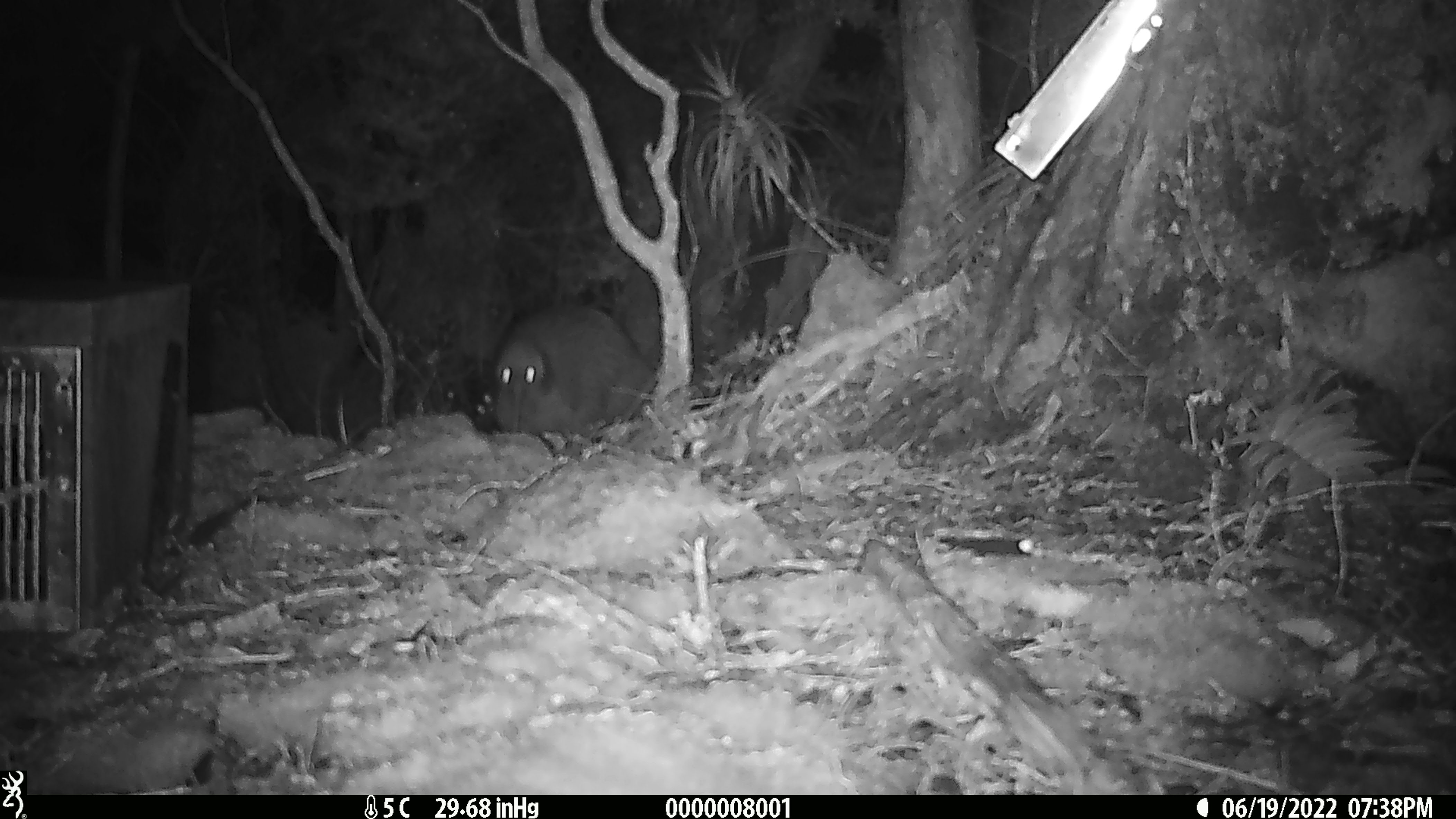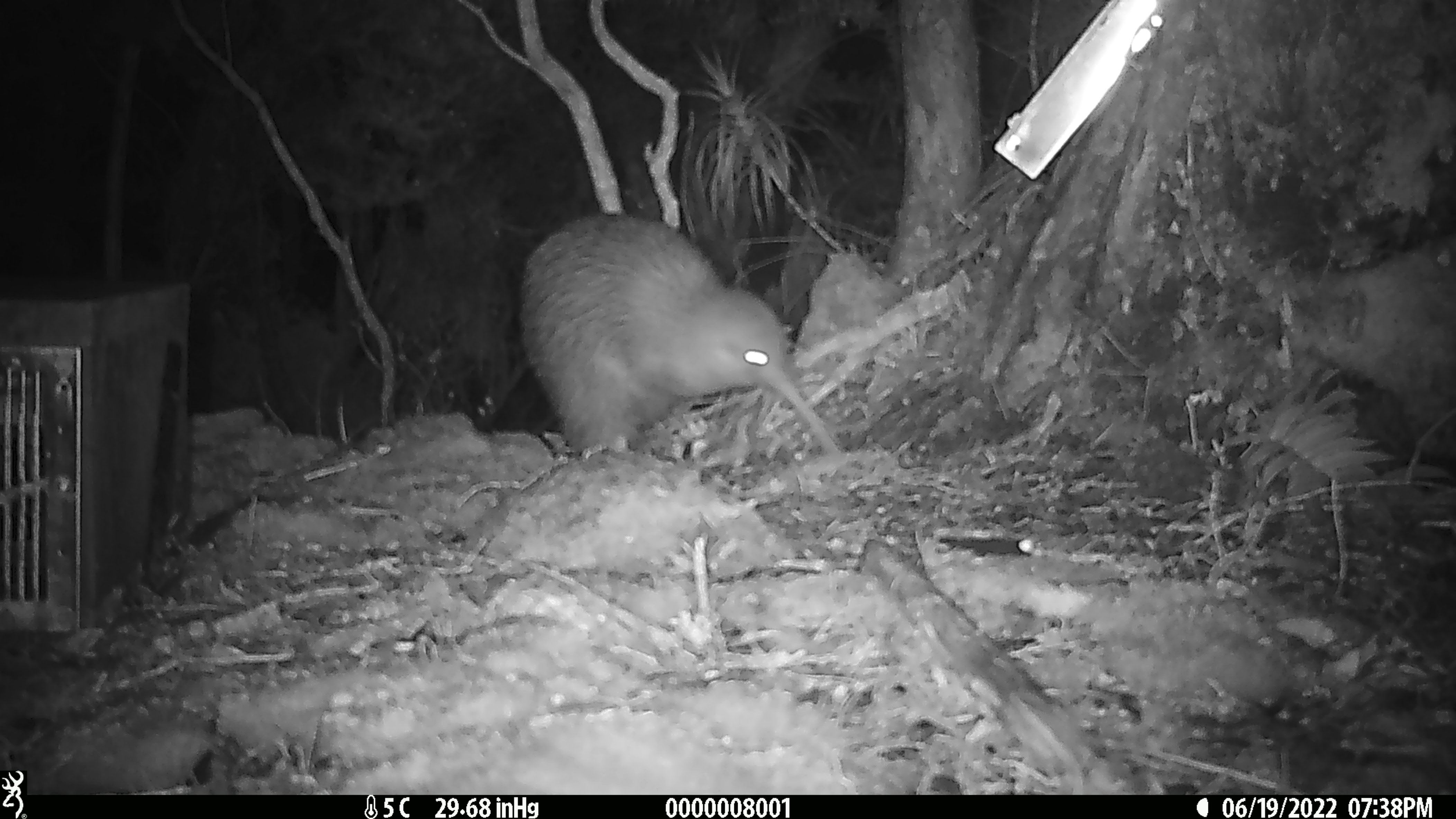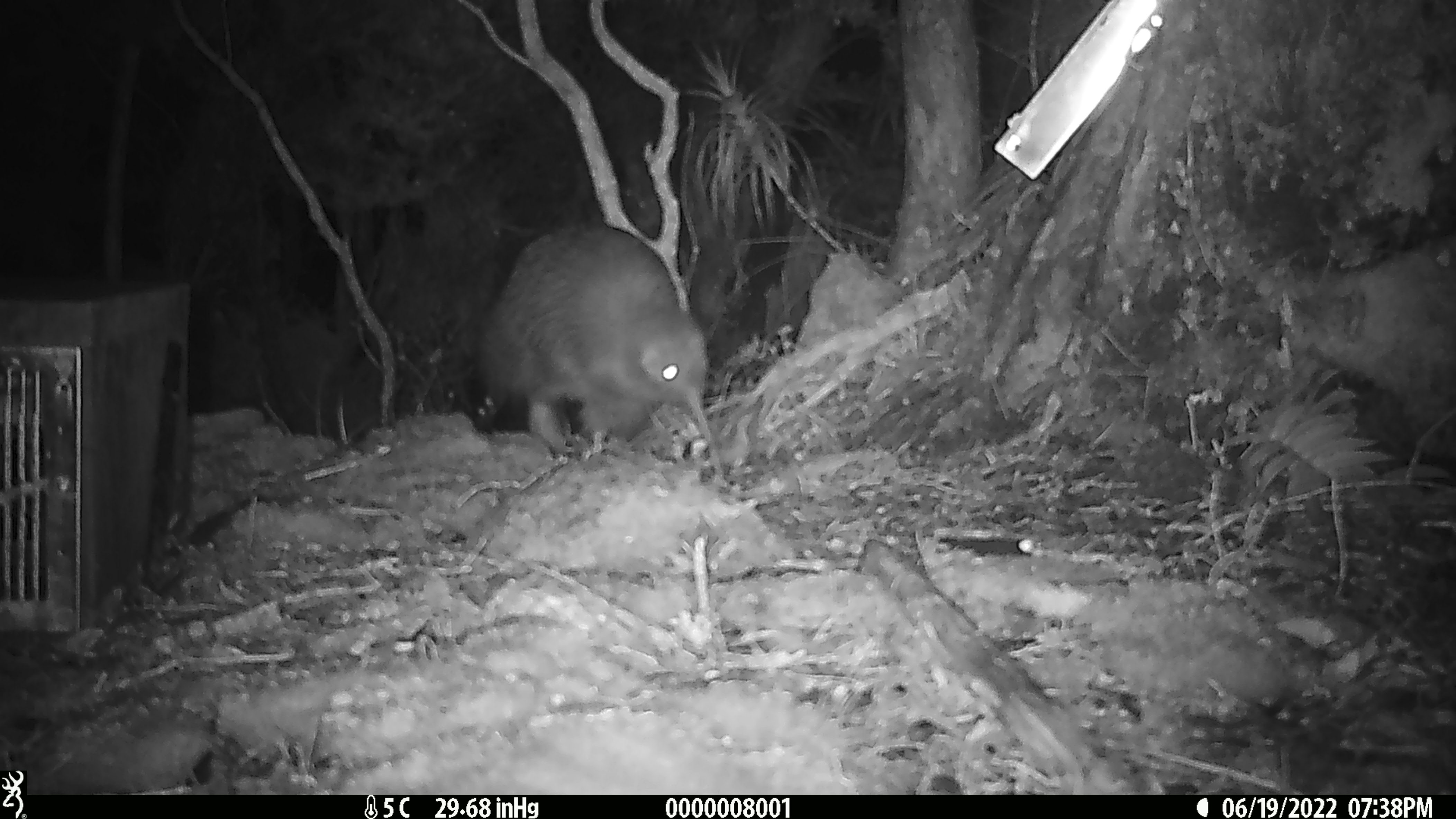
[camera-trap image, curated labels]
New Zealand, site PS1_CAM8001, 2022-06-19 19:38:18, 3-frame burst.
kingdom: Animalia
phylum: Chordata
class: Aves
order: Apterygiformes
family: Apterygidae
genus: Apteryx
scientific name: Apteryx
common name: kiwi